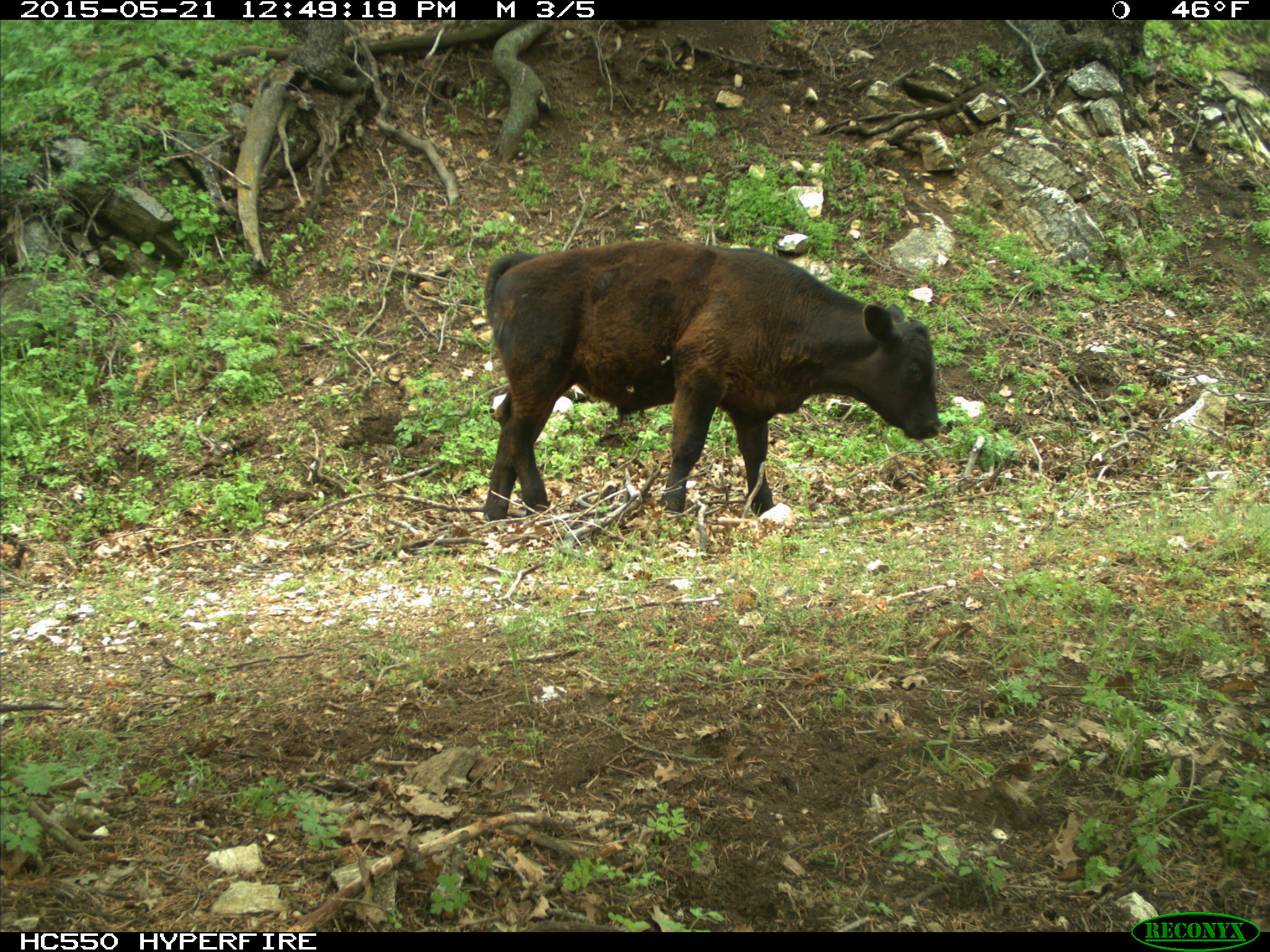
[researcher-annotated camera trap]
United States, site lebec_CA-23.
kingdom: Animalia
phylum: Chordata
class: Mammalia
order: Artiodactyla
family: Bovidae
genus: Bos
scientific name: Bos taurus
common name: domestic cow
Bos taurus (domestic cow).